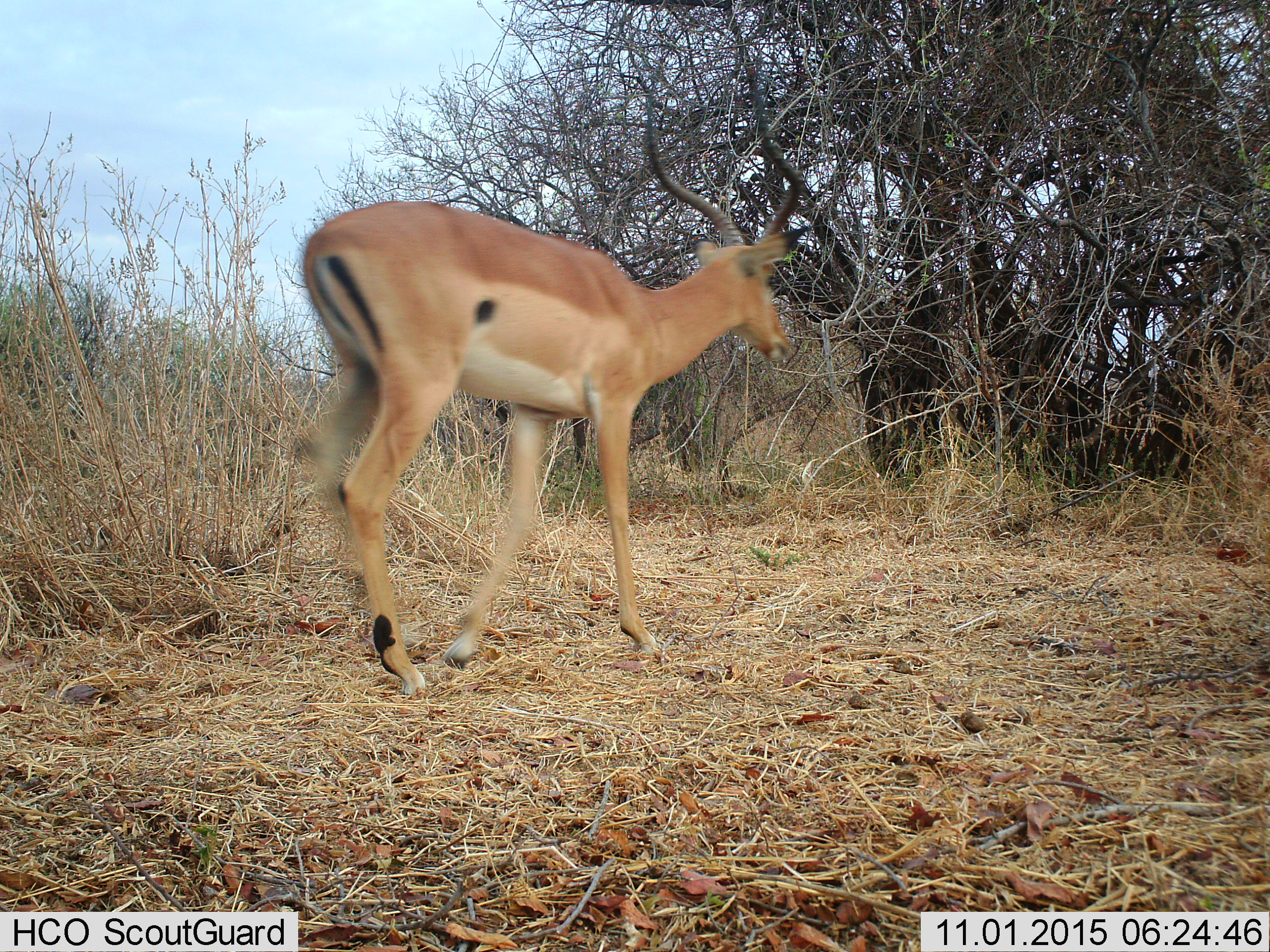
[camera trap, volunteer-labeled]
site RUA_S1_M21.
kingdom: Animalia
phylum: Chordata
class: Mammalia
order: Artiodactyla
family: Bovidae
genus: Aepyceros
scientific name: Aepyceros melampus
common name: impala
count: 1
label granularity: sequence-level